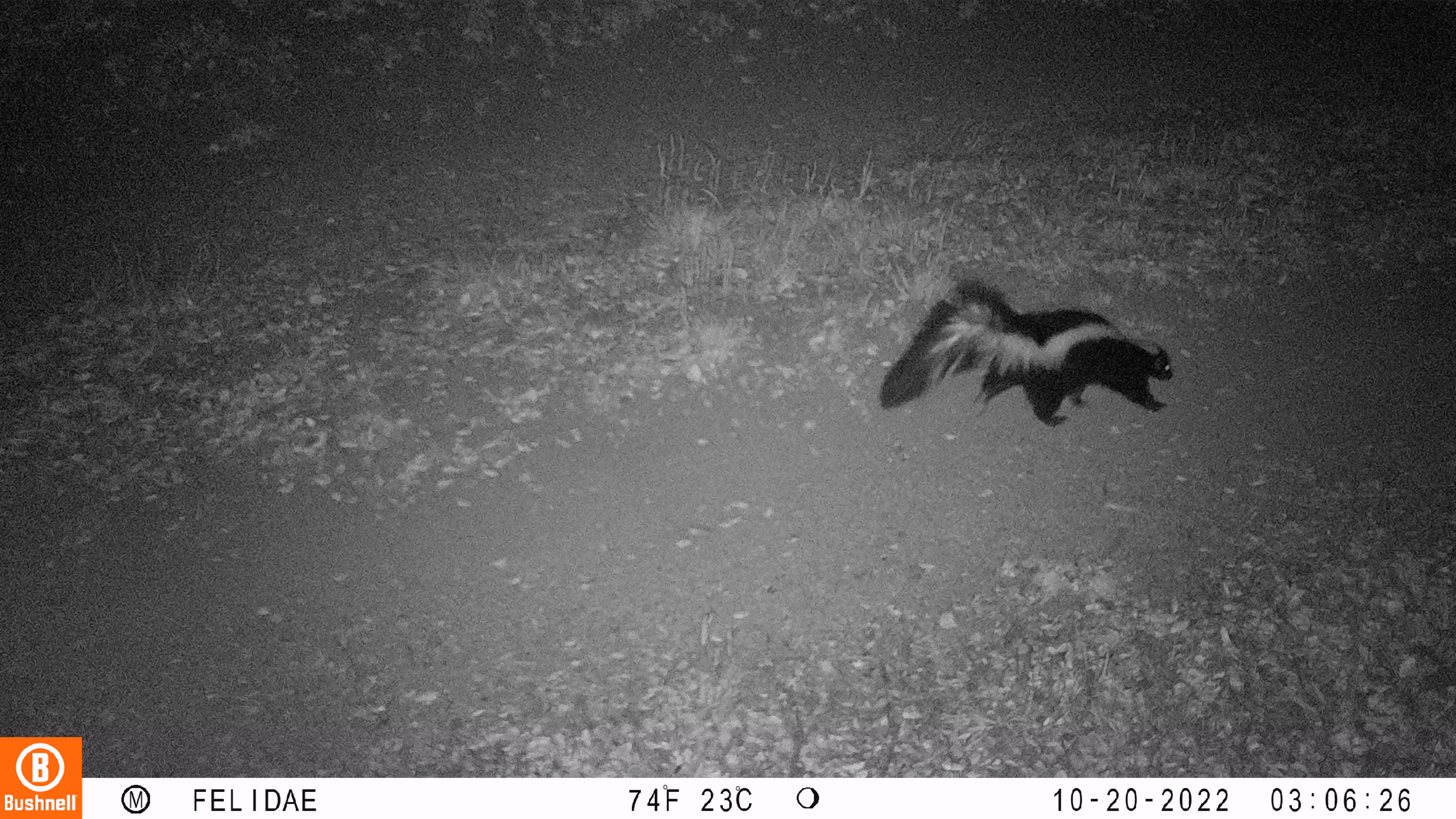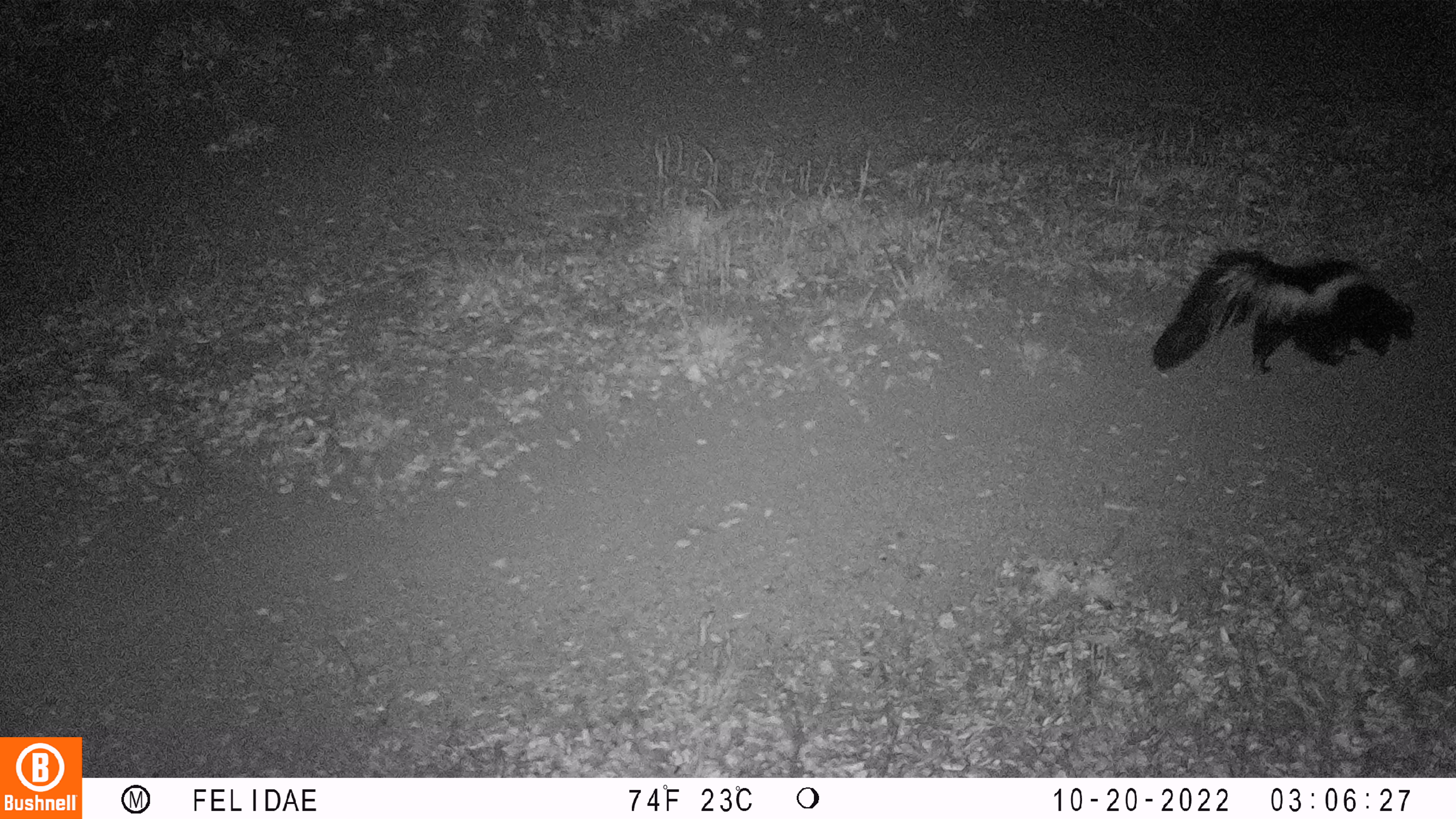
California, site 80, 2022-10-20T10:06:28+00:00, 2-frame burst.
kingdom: Animalia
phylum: Chordata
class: Mammalia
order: Carnivora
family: Mephitidae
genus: Mephitis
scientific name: Mephitis mephitis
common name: striped skunk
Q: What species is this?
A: Striped skunk (Mephitis mephitis).